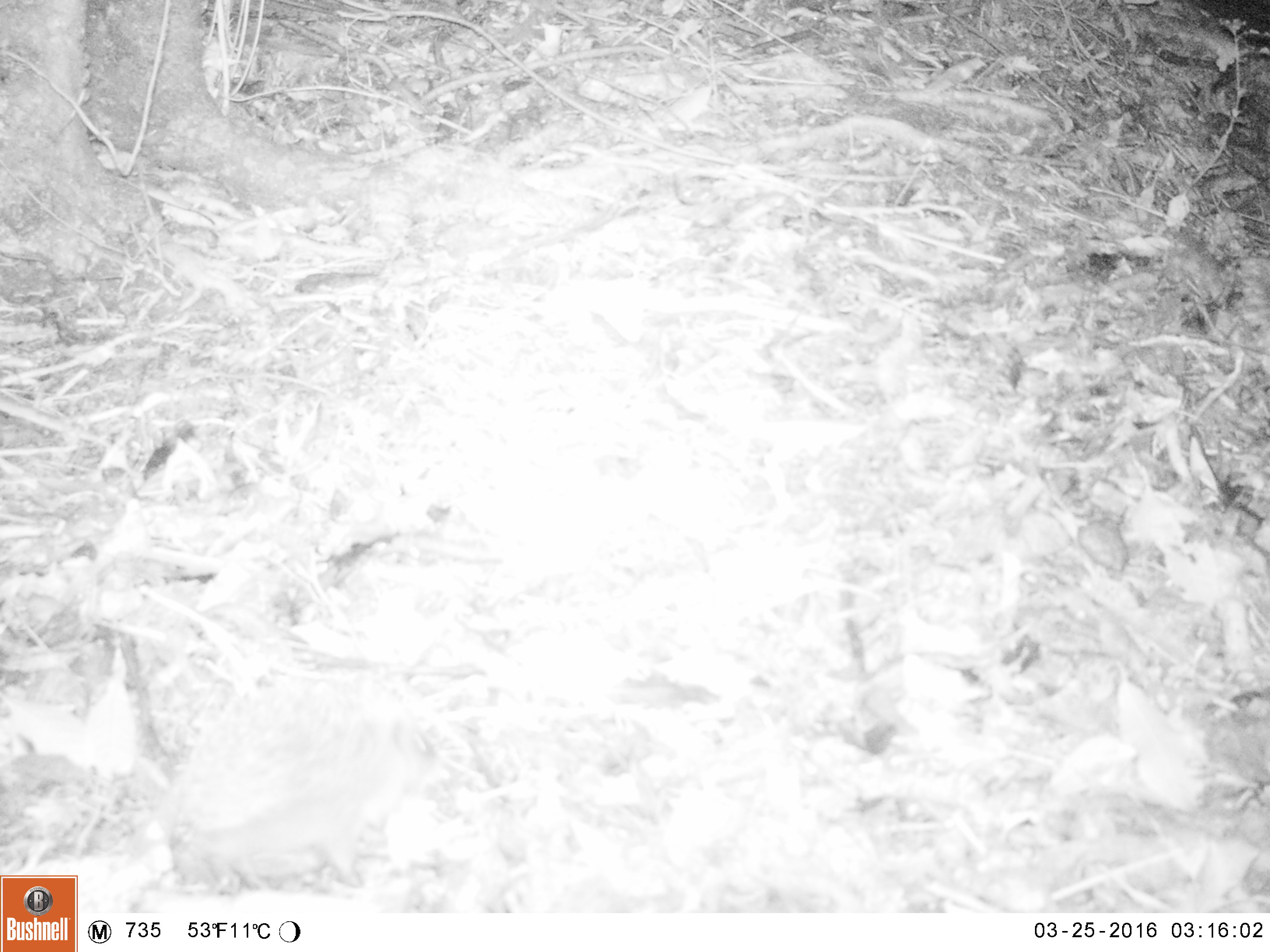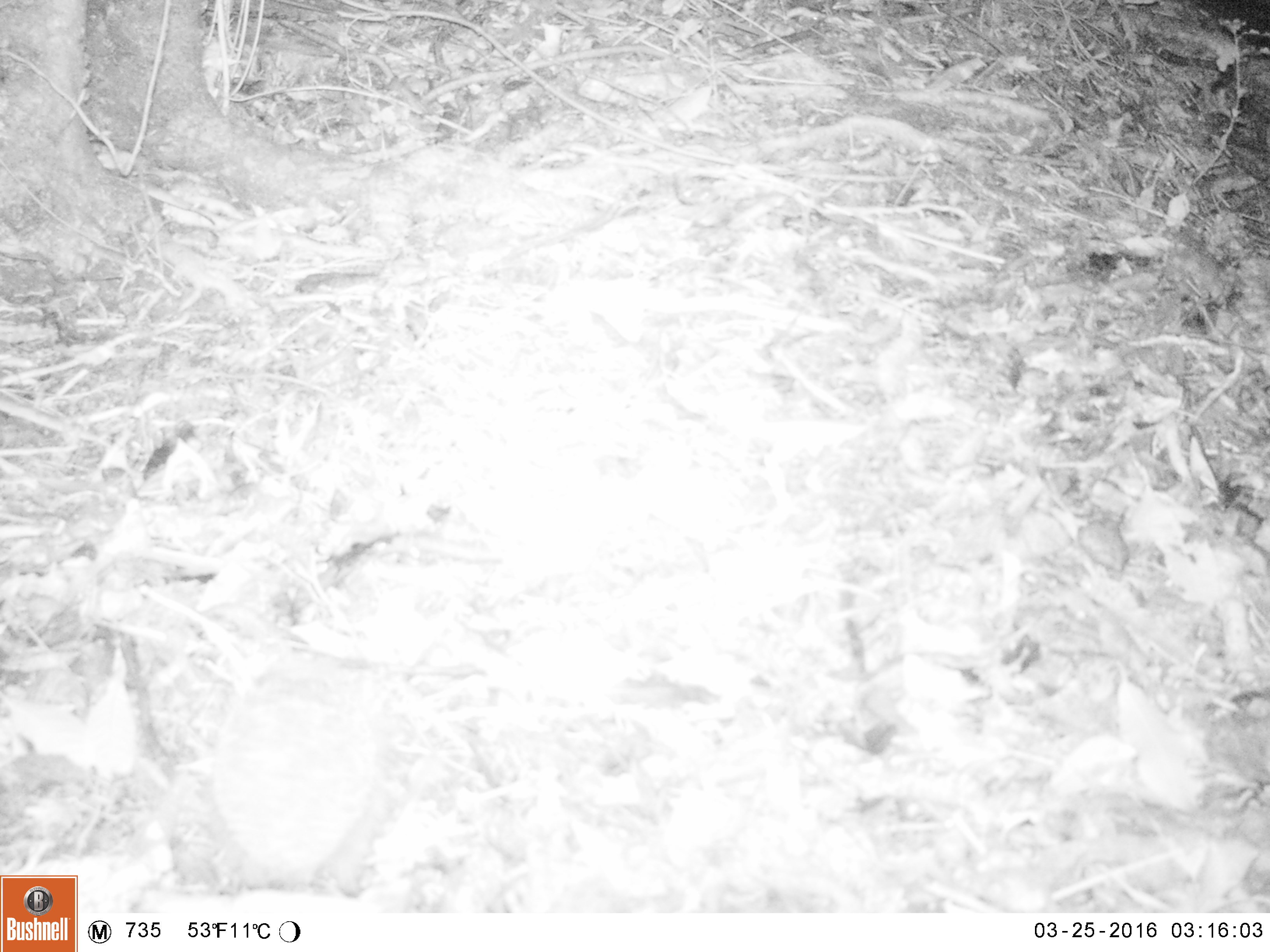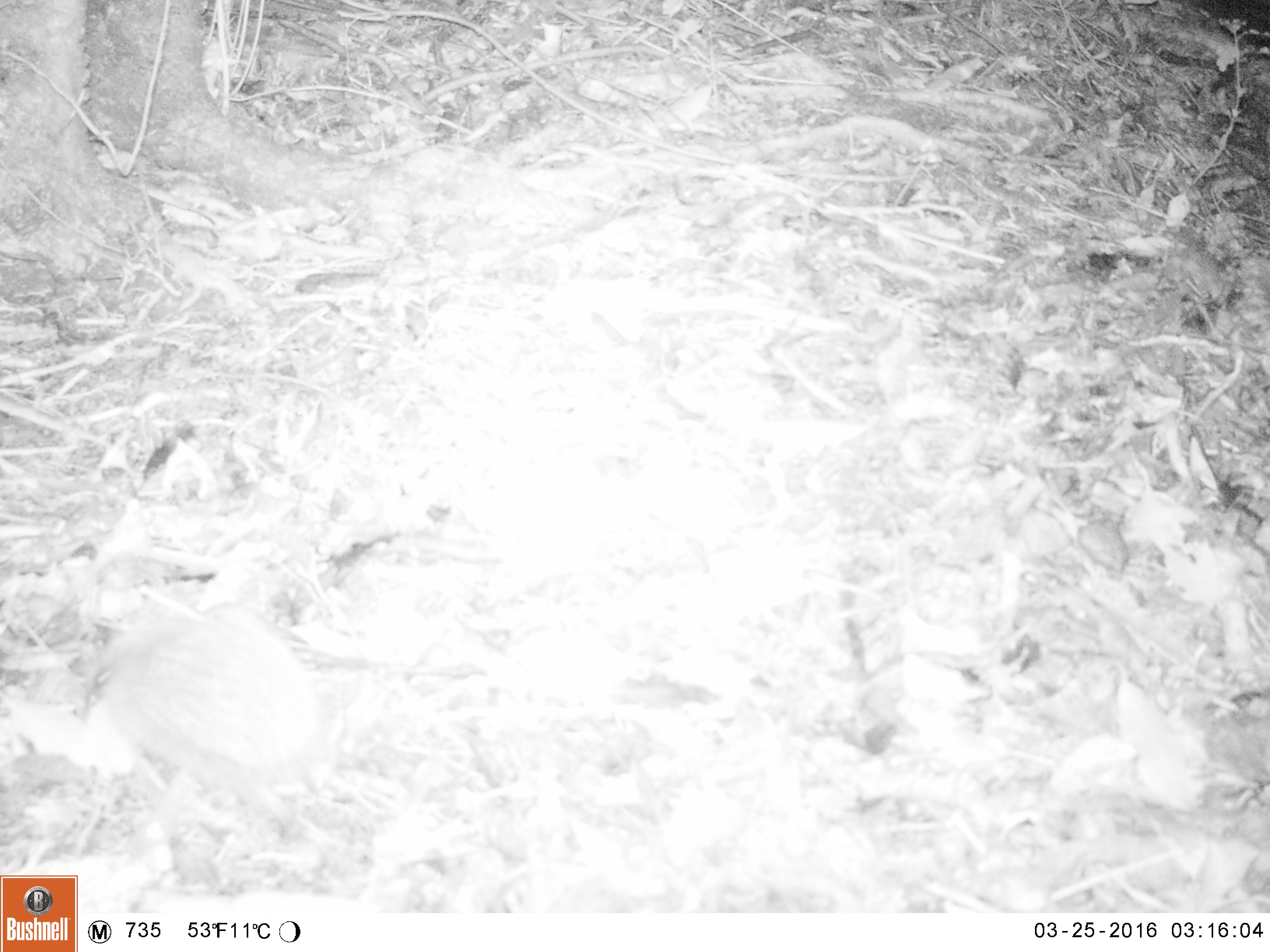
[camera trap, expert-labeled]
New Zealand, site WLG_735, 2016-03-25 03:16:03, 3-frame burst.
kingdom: Animalia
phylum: Chordata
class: Mammalia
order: Eulipotyphla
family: Erinaceidae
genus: Erinaceus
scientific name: Erinaceus europaeus europaeus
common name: european hedgehog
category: hedgehog